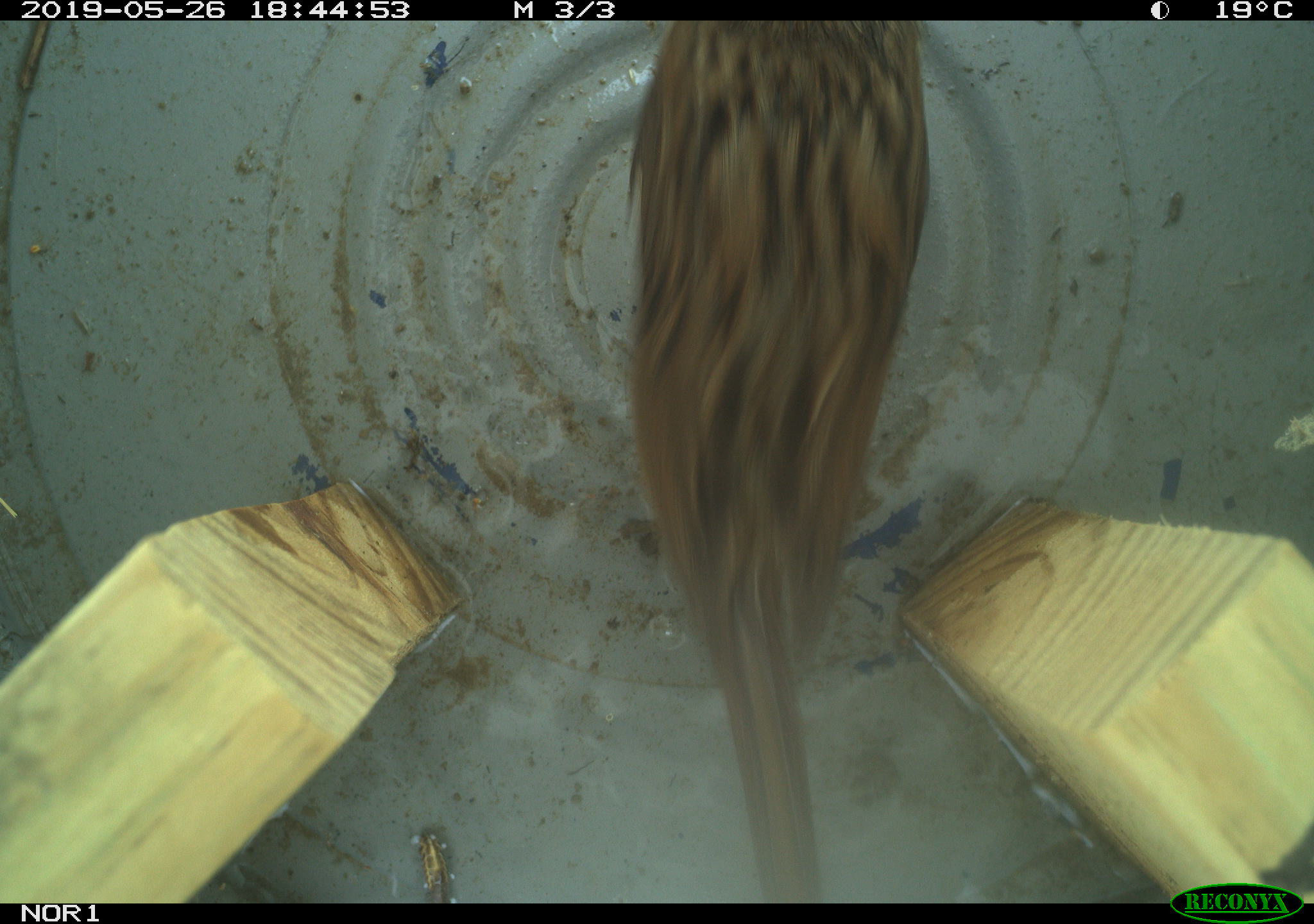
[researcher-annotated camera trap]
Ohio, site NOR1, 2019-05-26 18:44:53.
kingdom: Animalia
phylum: Chordata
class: Aves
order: Passeriformes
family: Passerellidae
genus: Melospiza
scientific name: Melospiza melodia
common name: song sparrow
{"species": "song sparrow (Melospiza melodia)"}